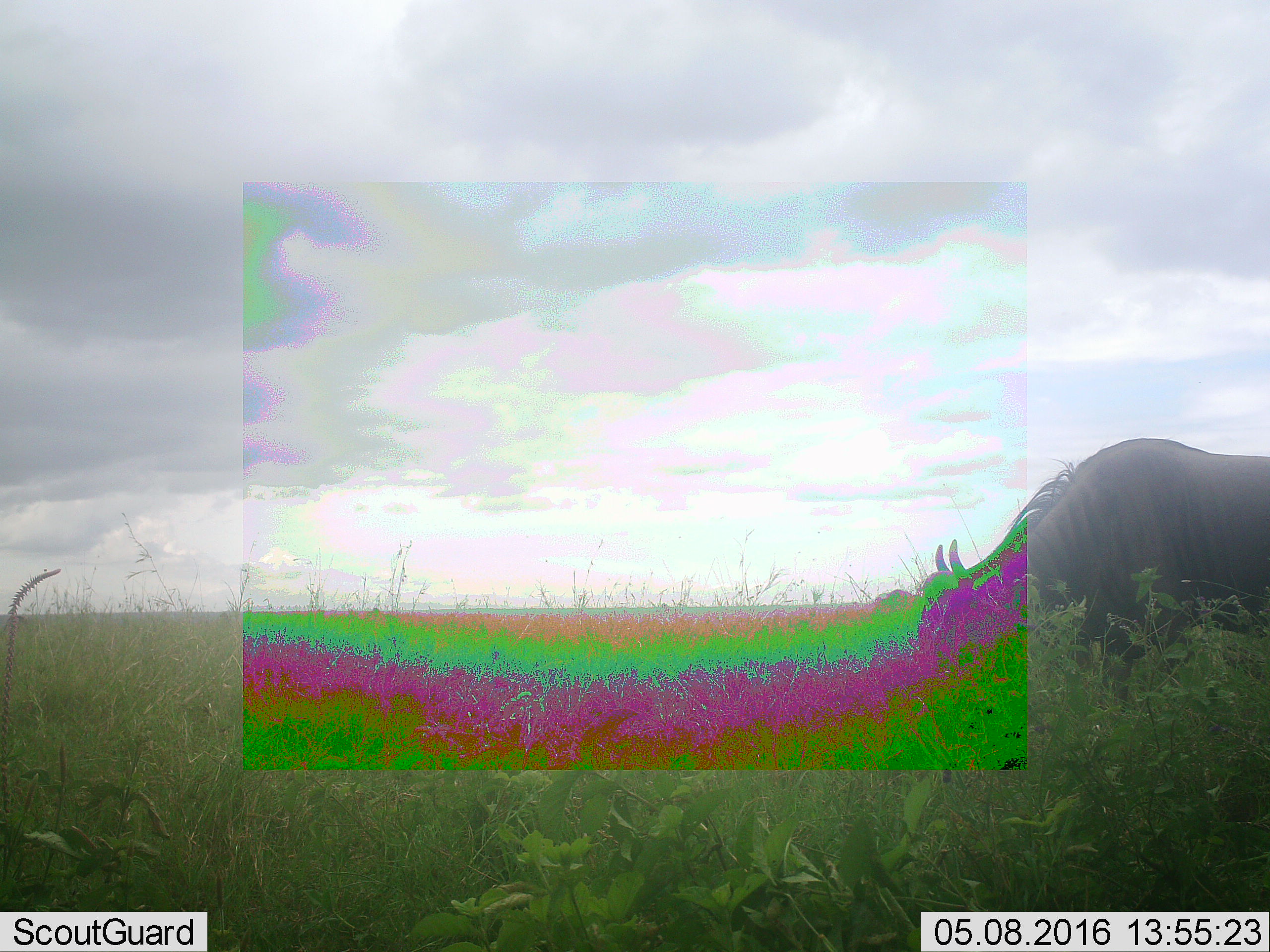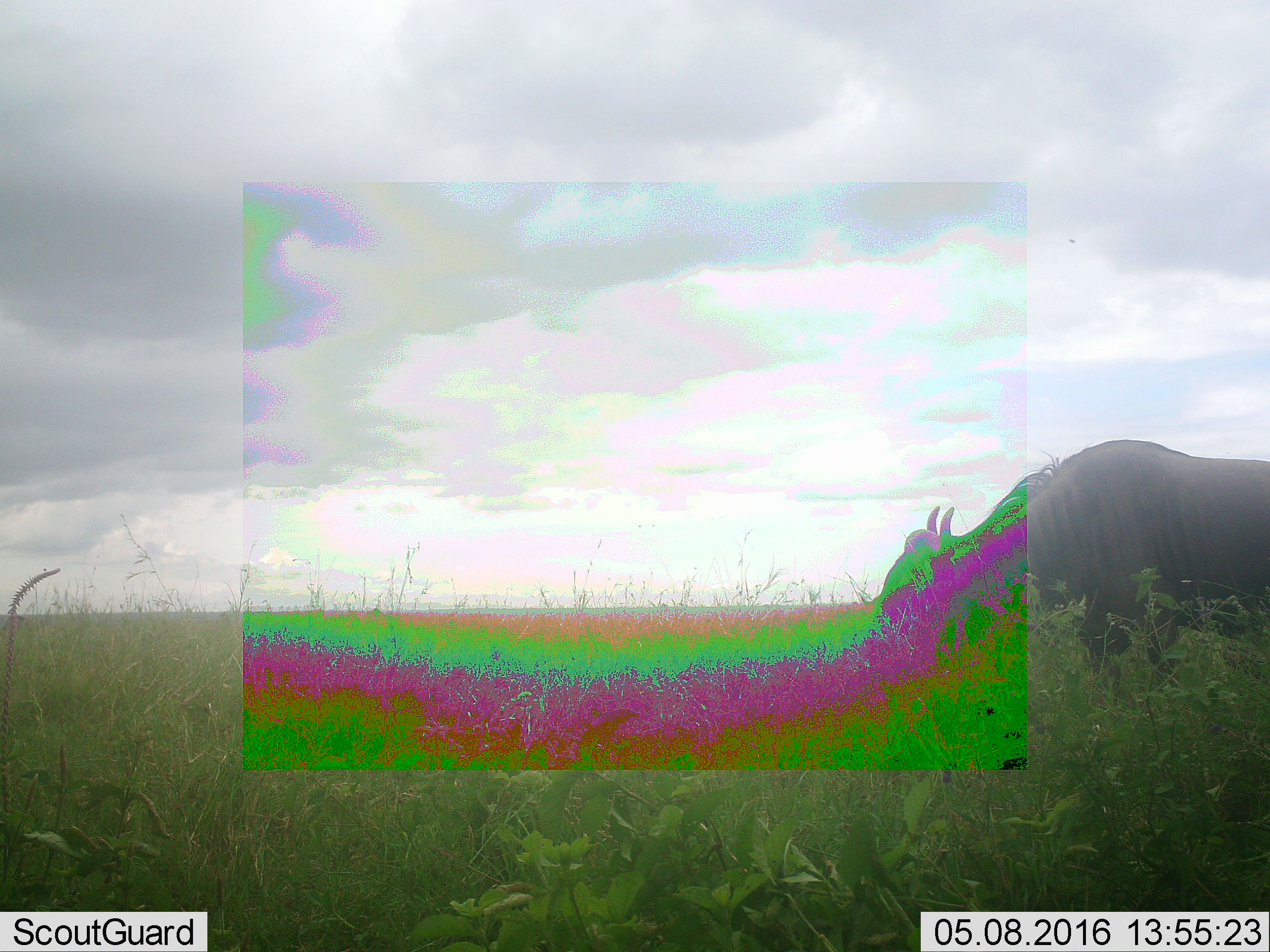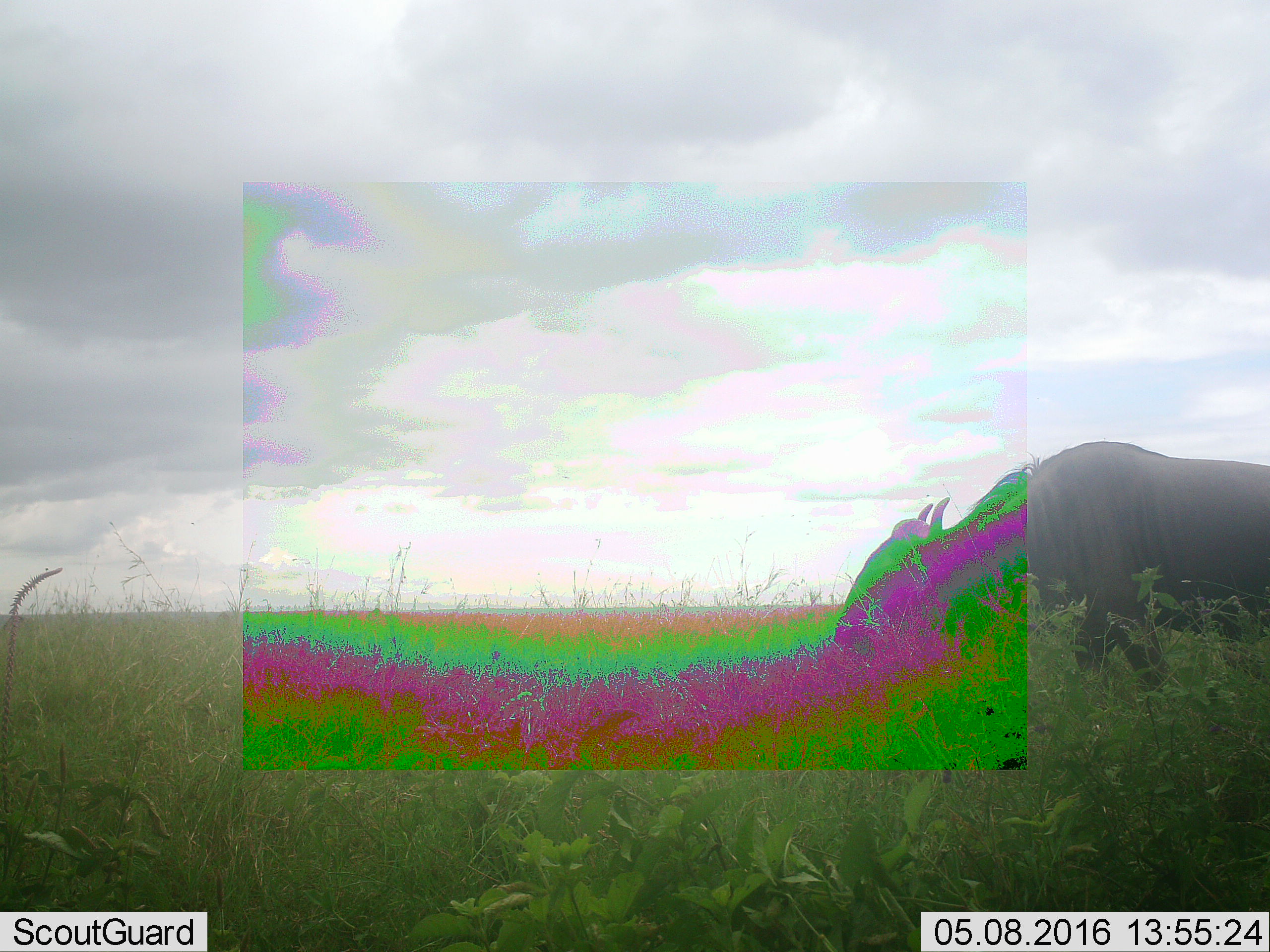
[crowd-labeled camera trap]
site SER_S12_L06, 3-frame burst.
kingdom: Animalia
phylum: Chordata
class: Mammalia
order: Artiodactyla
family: Bovidae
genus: Connochaetes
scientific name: Connochaetes taurinus taurinus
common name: blue wildebeest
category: wildebeestblue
Wildebeestblue (blue wildebeest) (Connochaetes taurinus taurinus), count 1. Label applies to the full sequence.